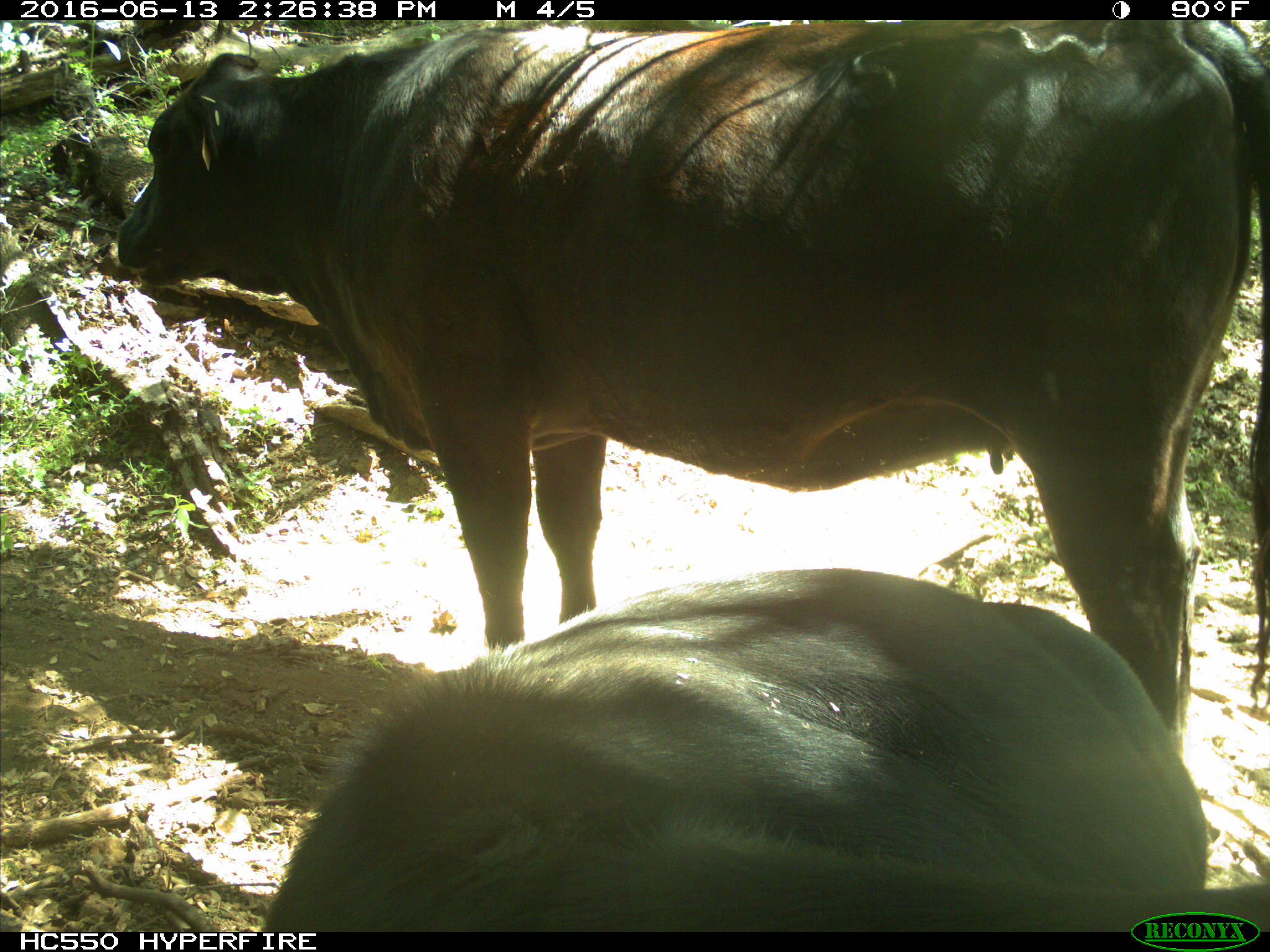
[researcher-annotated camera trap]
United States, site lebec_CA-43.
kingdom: Animalia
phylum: Chordata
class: Mammalia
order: Artiodactyla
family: Bovidae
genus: Bos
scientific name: Bos taurus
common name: domestic cow